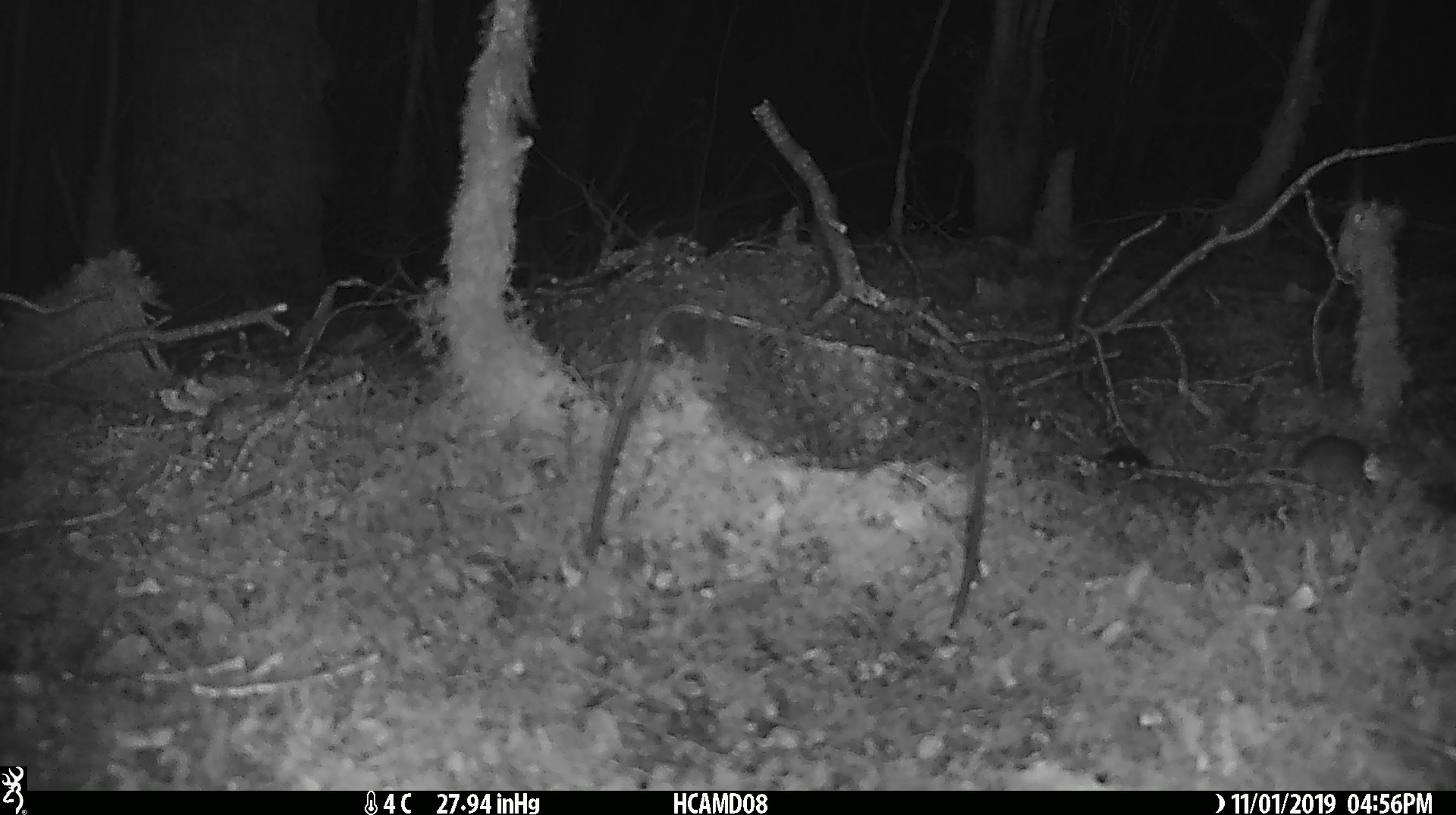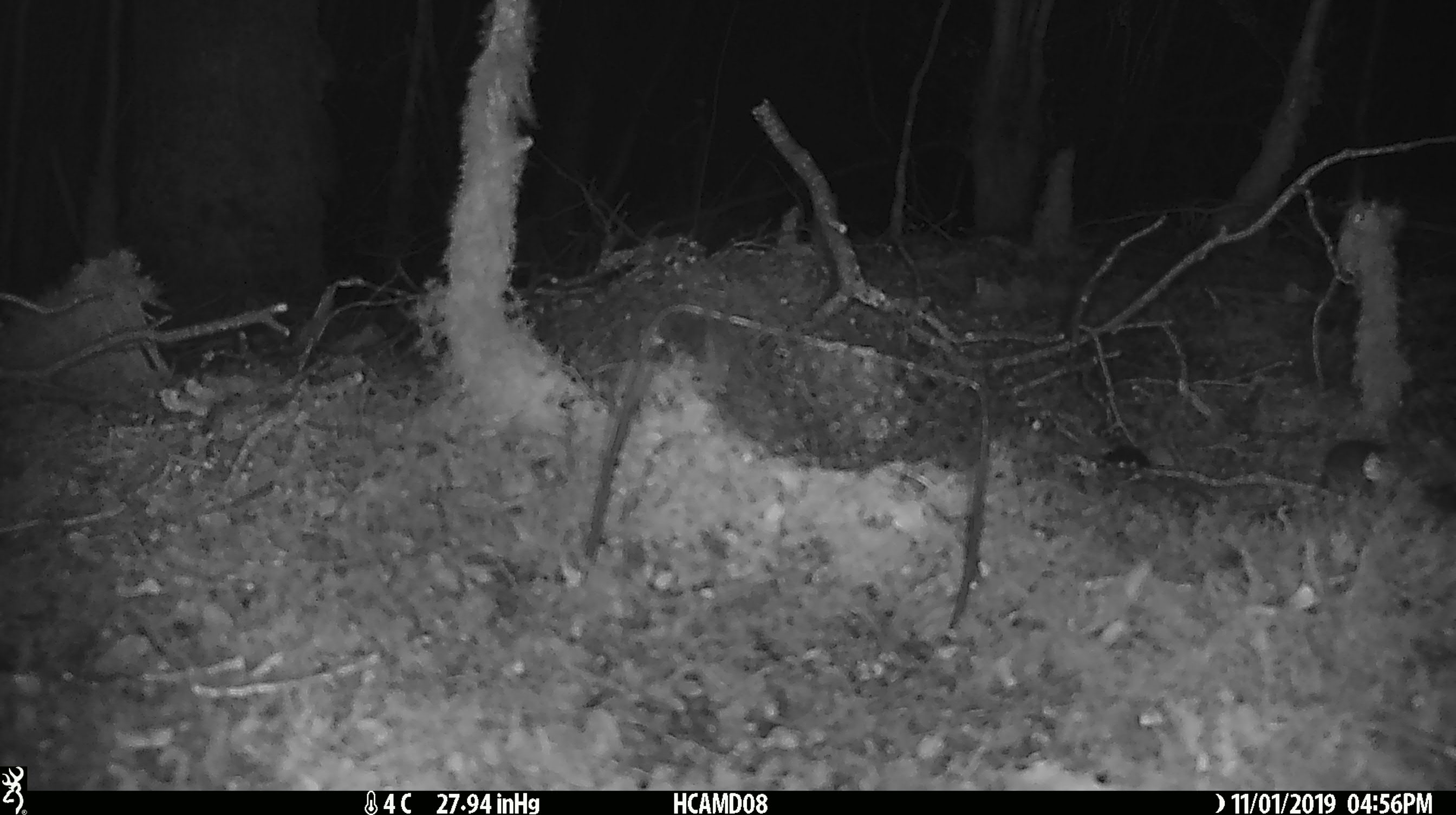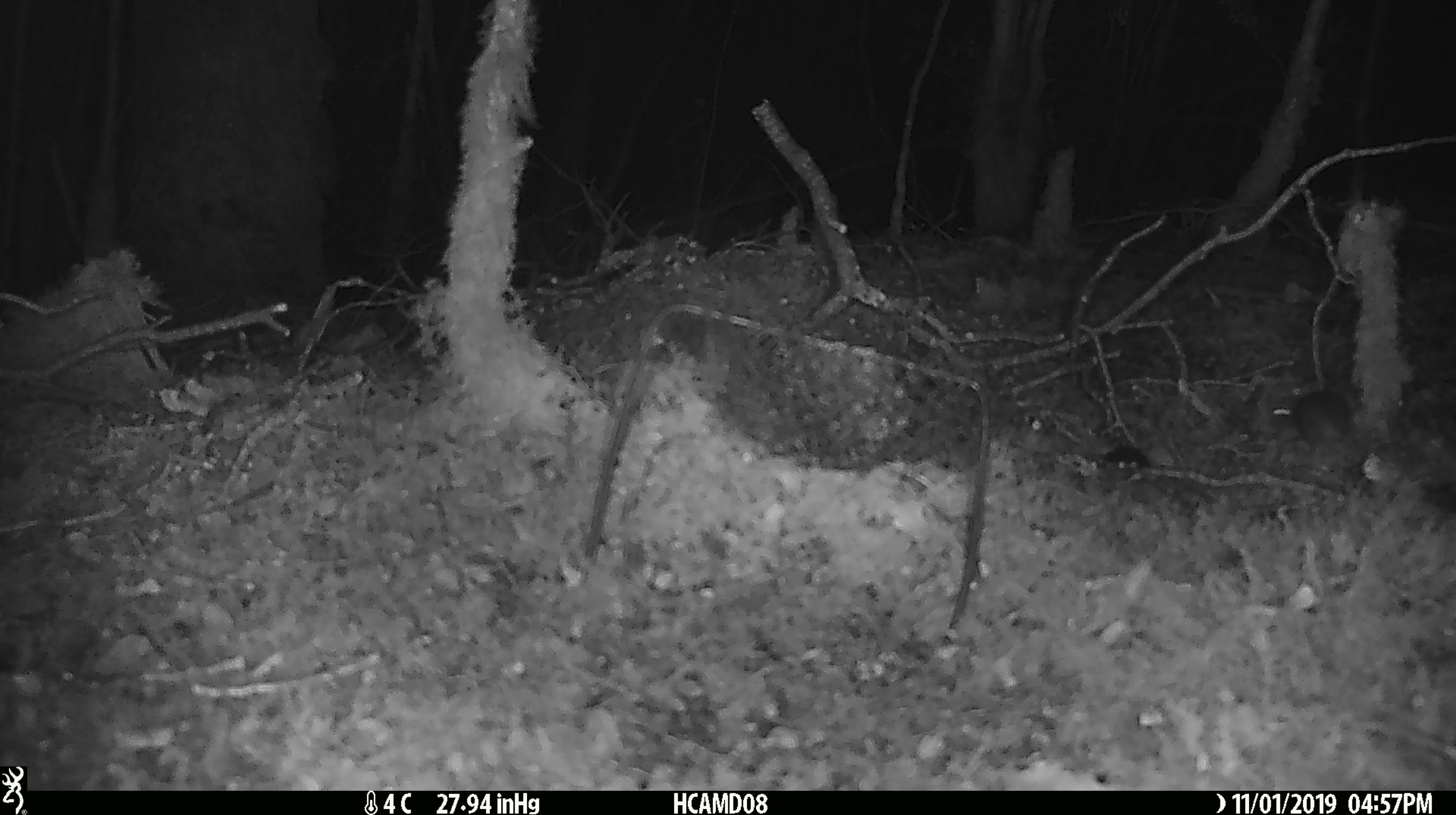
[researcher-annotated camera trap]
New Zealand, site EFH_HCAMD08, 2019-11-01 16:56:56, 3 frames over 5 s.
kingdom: Animalia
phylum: Chordata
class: Mammalia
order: Rodentia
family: Muridae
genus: Mus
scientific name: Mus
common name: mouse